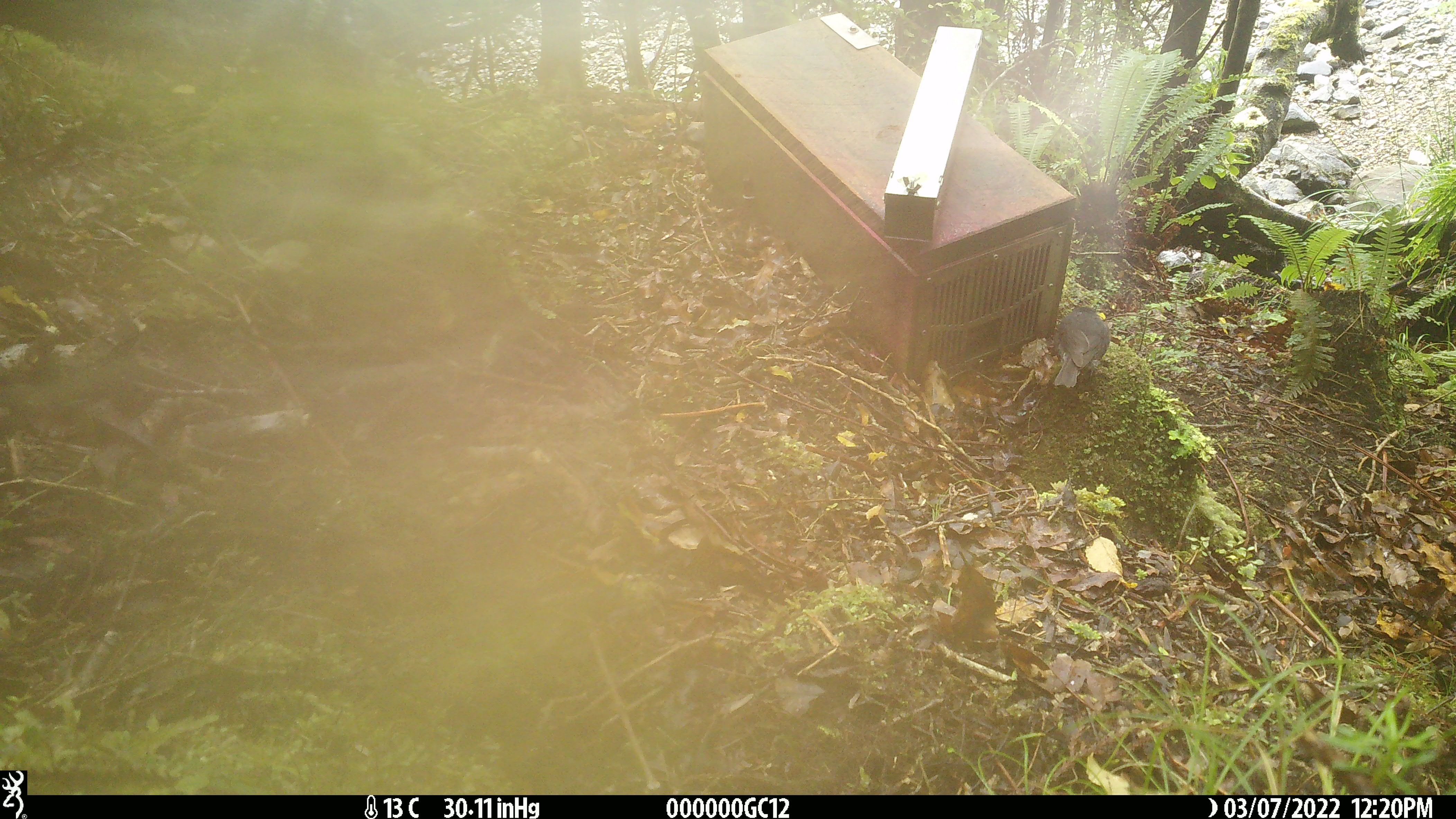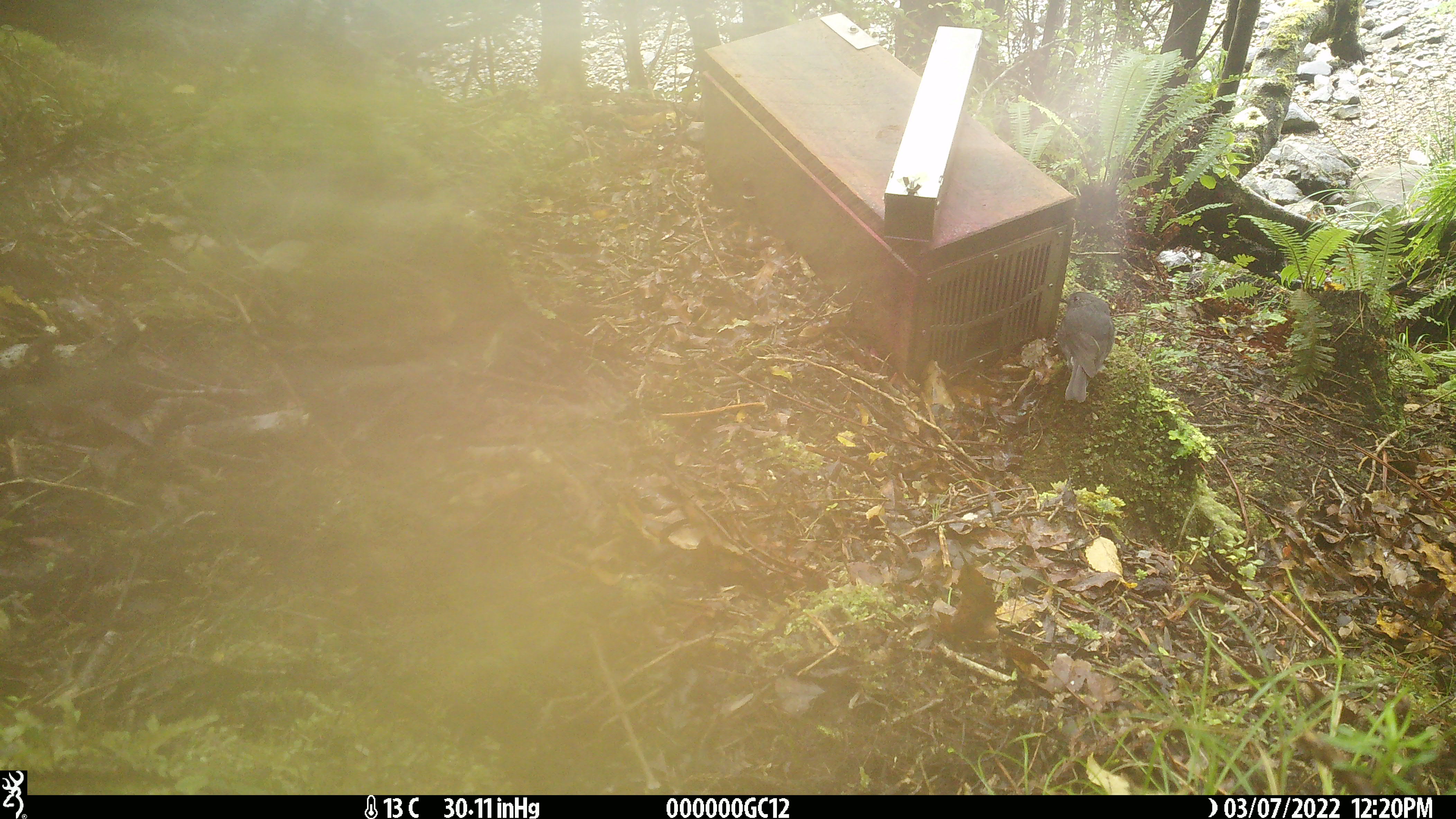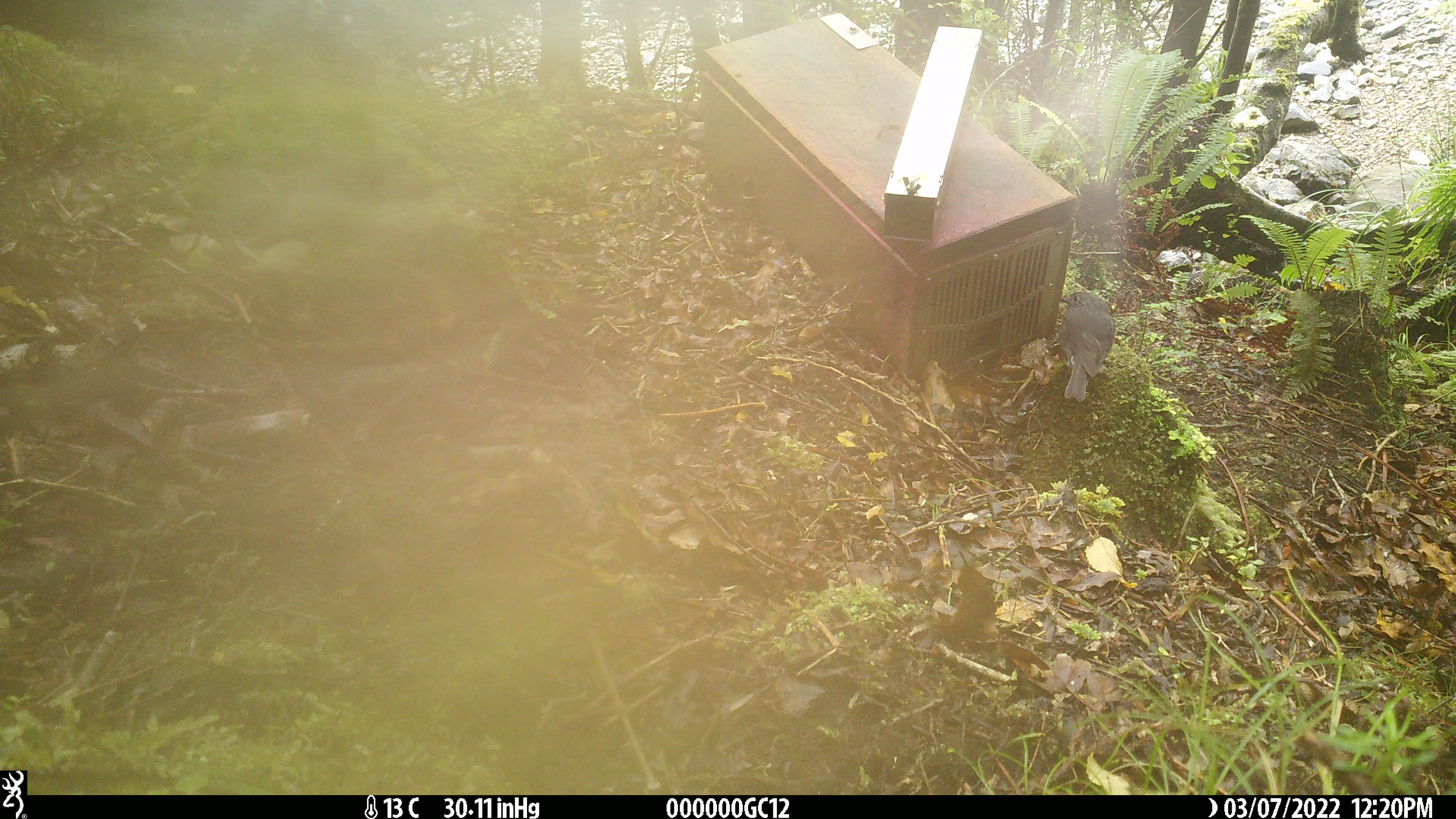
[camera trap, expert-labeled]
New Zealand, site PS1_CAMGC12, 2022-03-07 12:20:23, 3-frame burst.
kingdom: Animalia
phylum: Chordata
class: Aves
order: Passeriformes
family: Petroicidae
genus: Petroica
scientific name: Petroica australis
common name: new zealand robin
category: robin